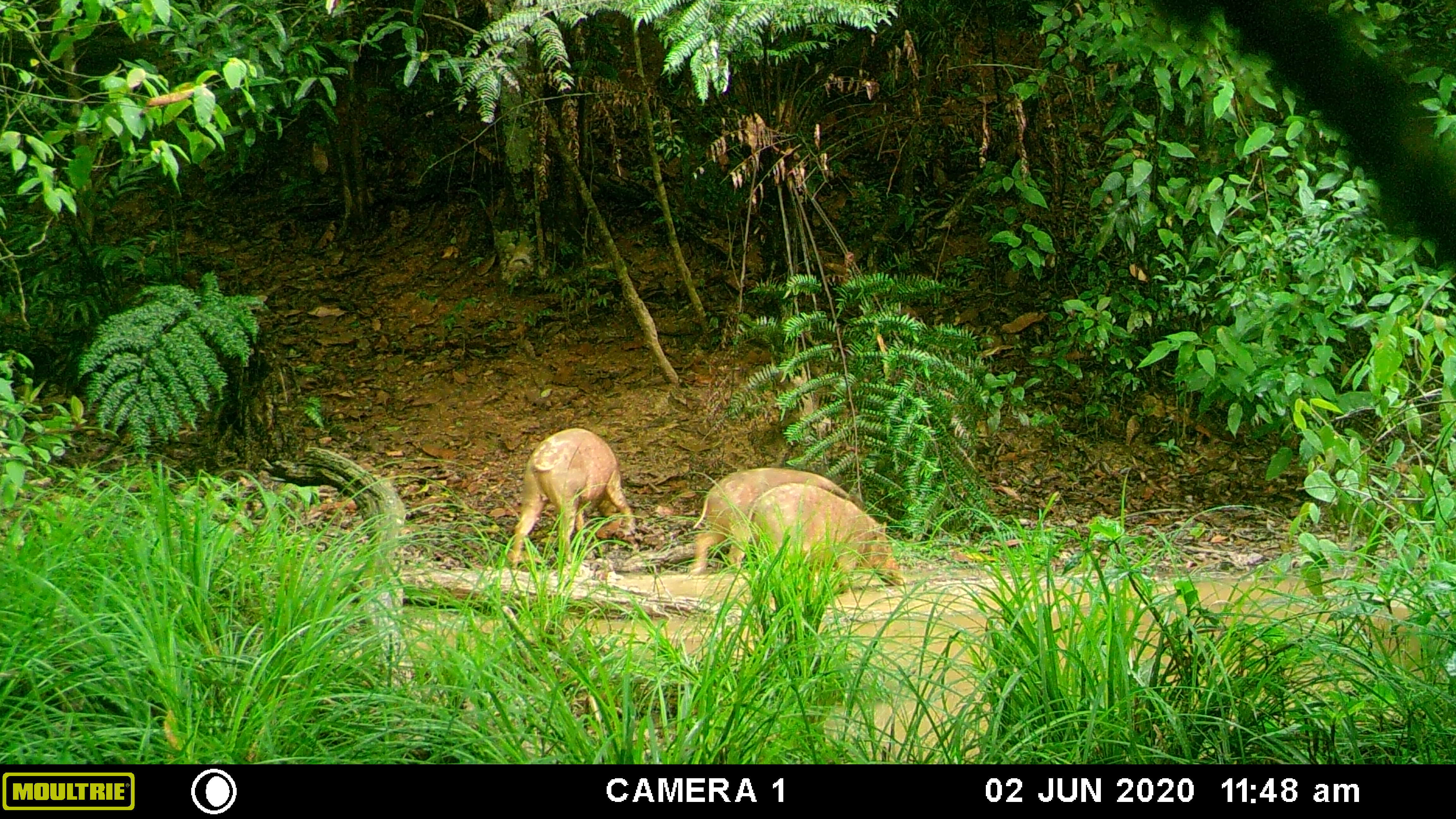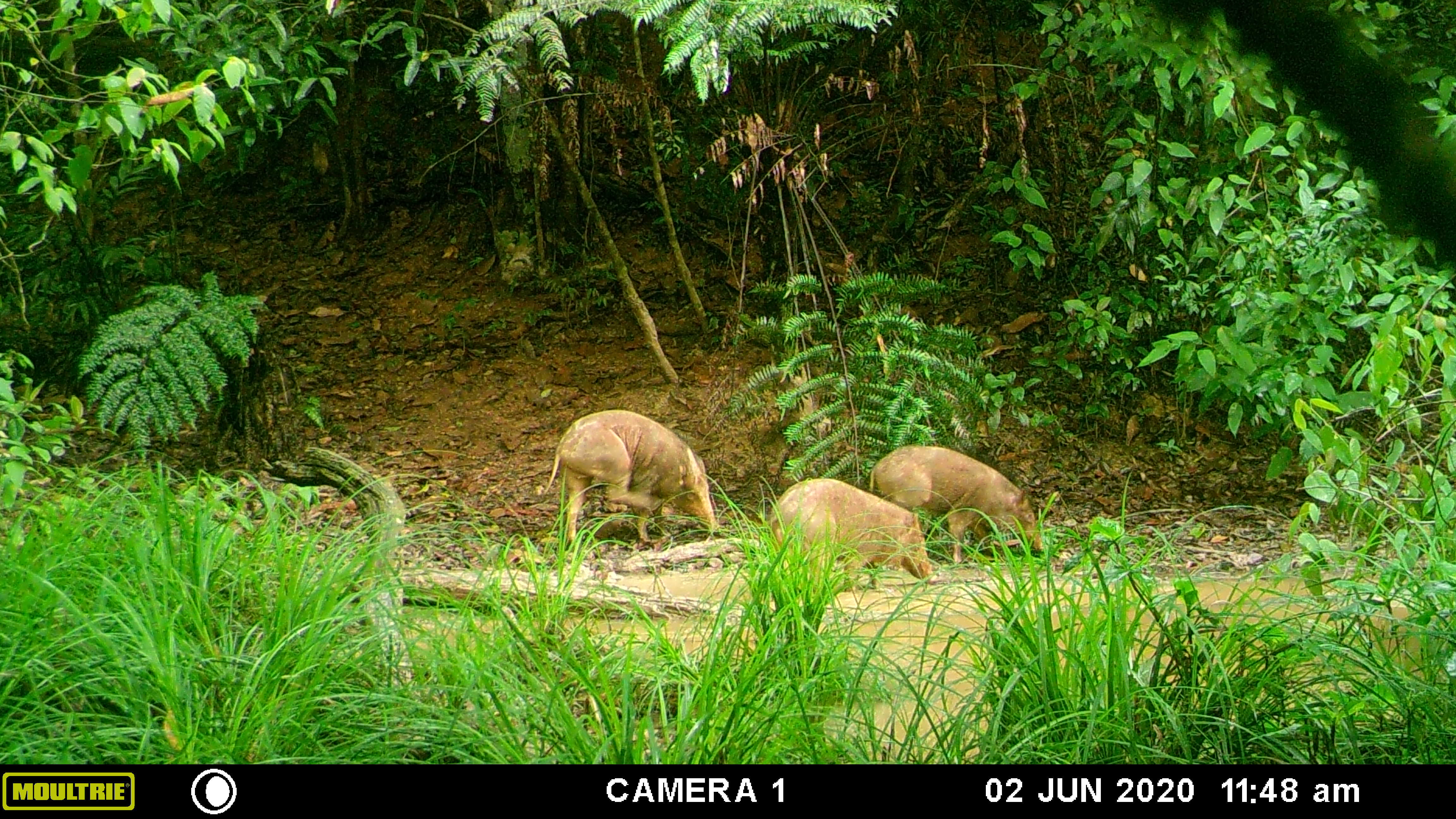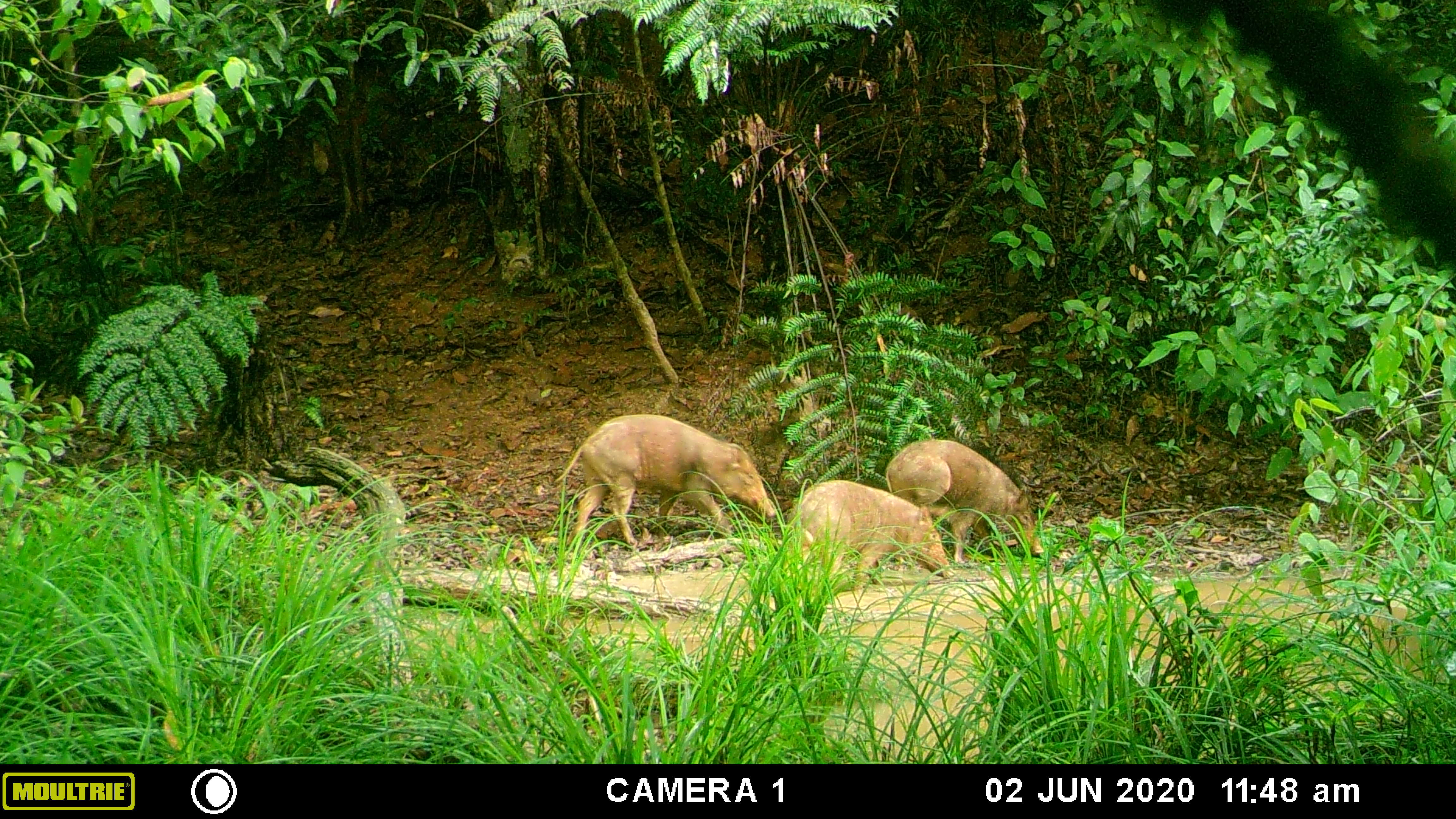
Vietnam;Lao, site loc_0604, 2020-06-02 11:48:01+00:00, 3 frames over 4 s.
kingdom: Animalia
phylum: Chordata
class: Mammalia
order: Artiodactyla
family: Suidae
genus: Sus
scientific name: Sus scrofa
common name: eurasian wild pig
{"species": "eurasian wild pig (Sus scrofa)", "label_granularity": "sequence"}